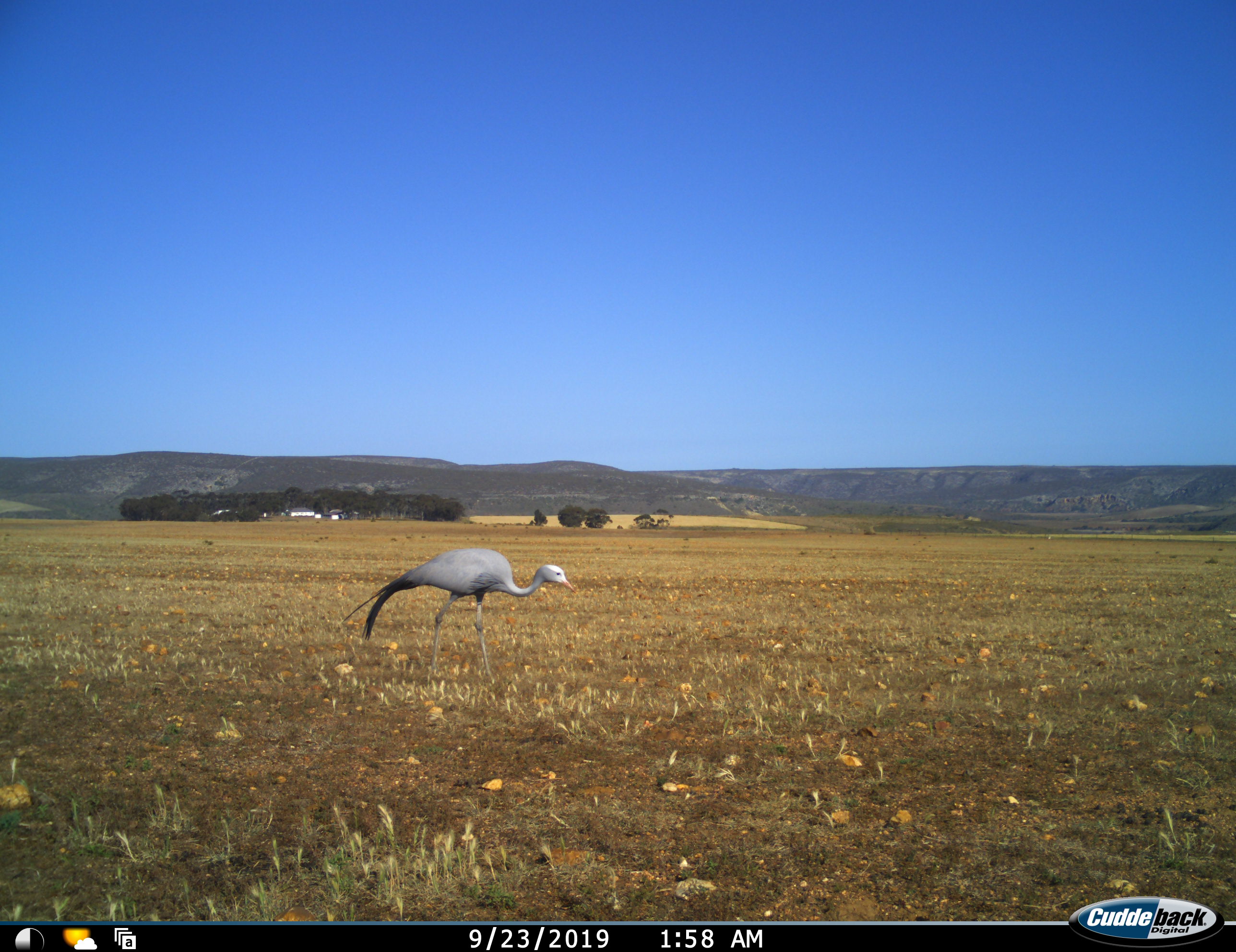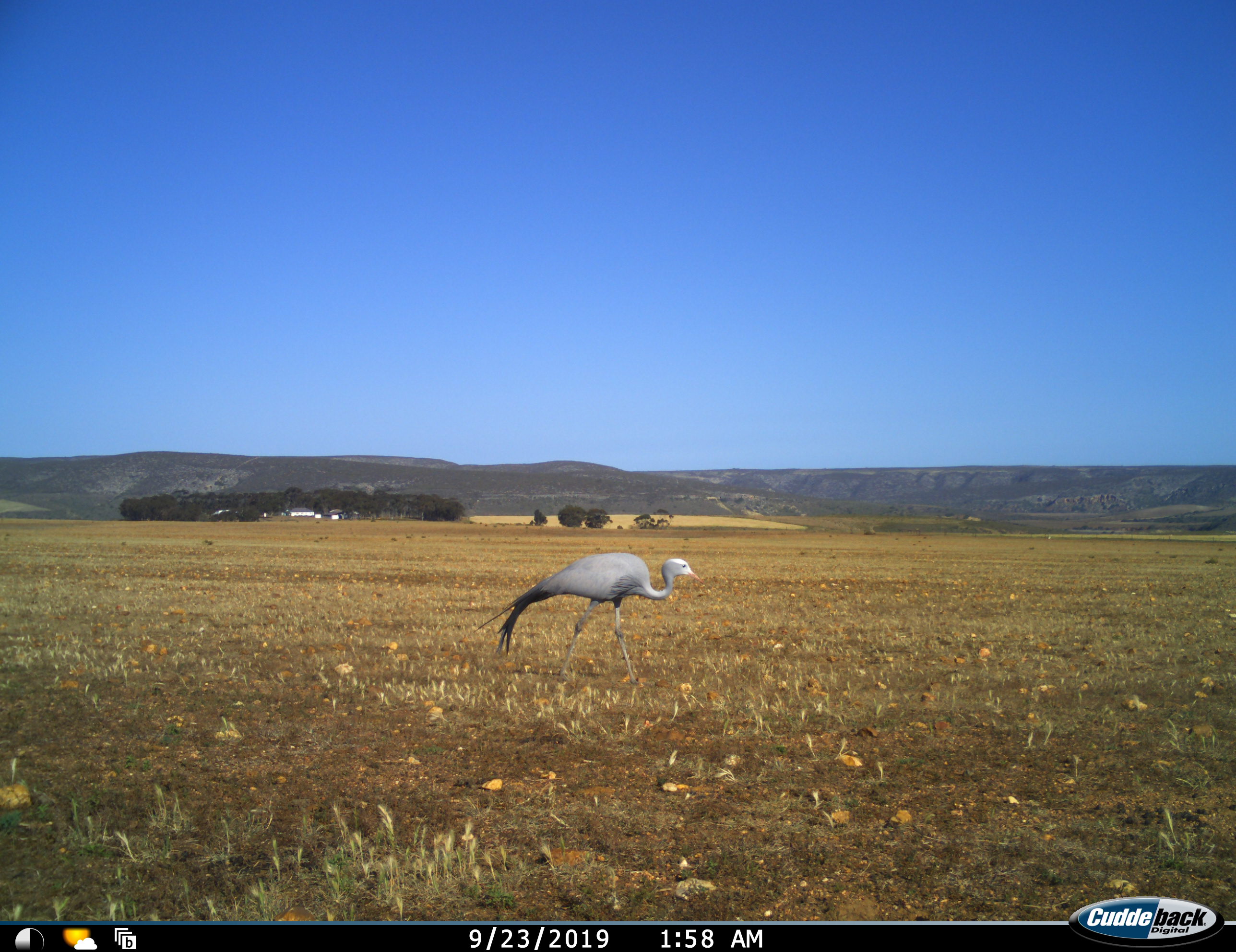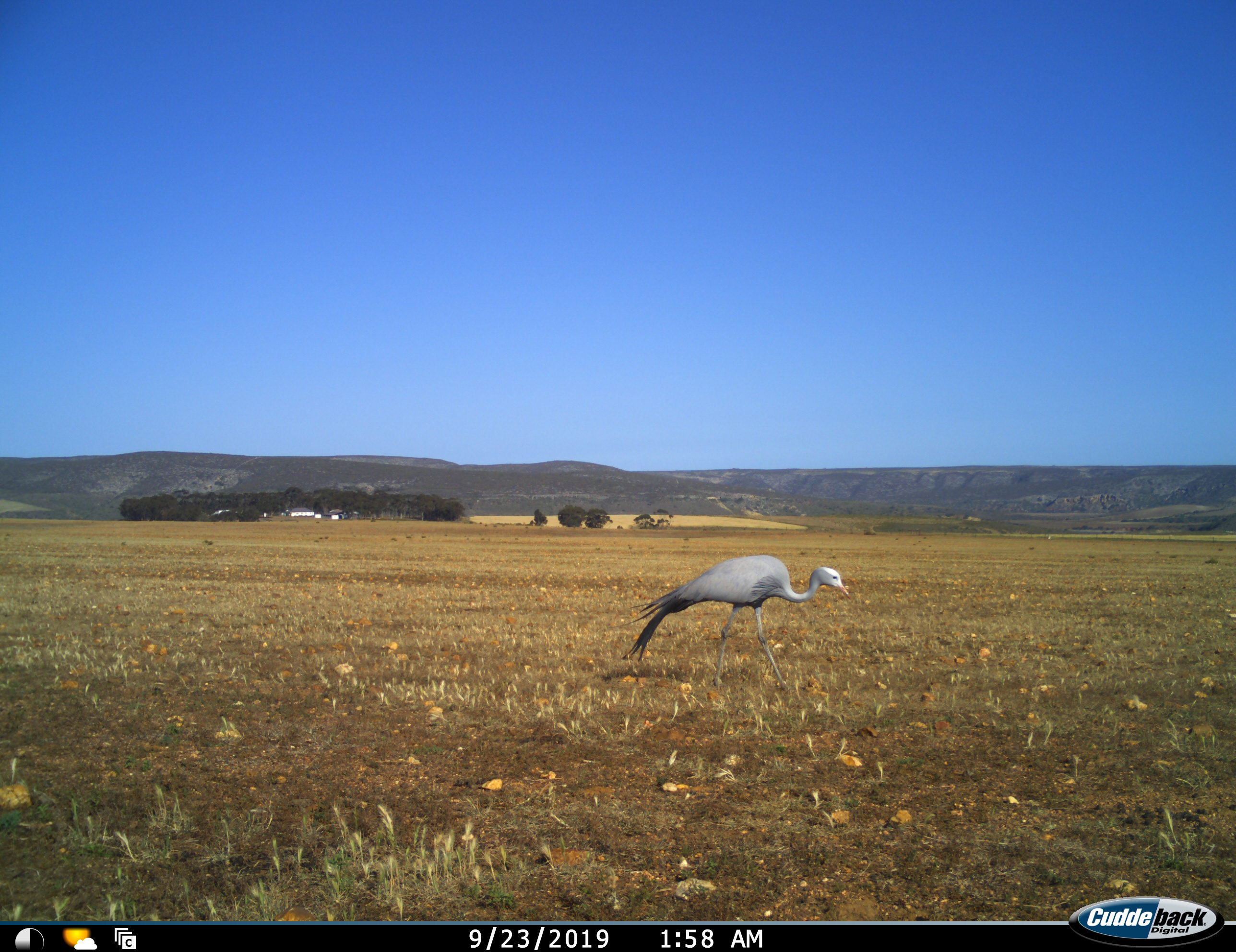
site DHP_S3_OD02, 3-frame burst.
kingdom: Animalia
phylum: Chordata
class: Aves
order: Gruiformes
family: Gruidae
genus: Anthropoides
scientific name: Anthropoides paradiseus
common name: blue crane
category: craneblue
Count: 1.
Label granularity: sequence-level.